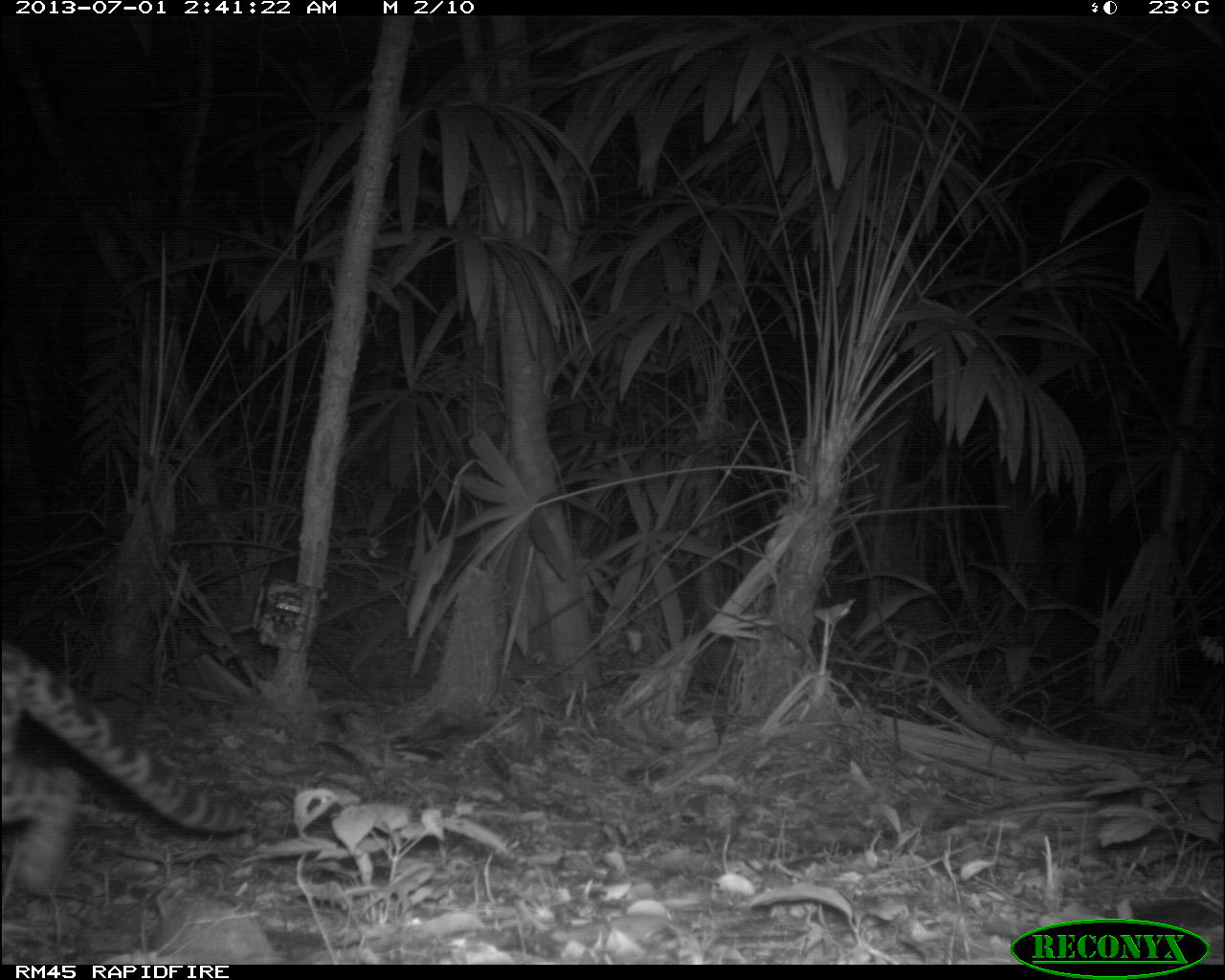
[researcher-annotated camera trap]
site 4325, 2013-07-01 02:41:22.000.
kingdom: Animalia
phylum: Chordata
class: Mammalia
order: Carnivora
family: Felidae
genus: Leopardus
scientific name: Leopardus wiedii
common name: margay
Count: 1.